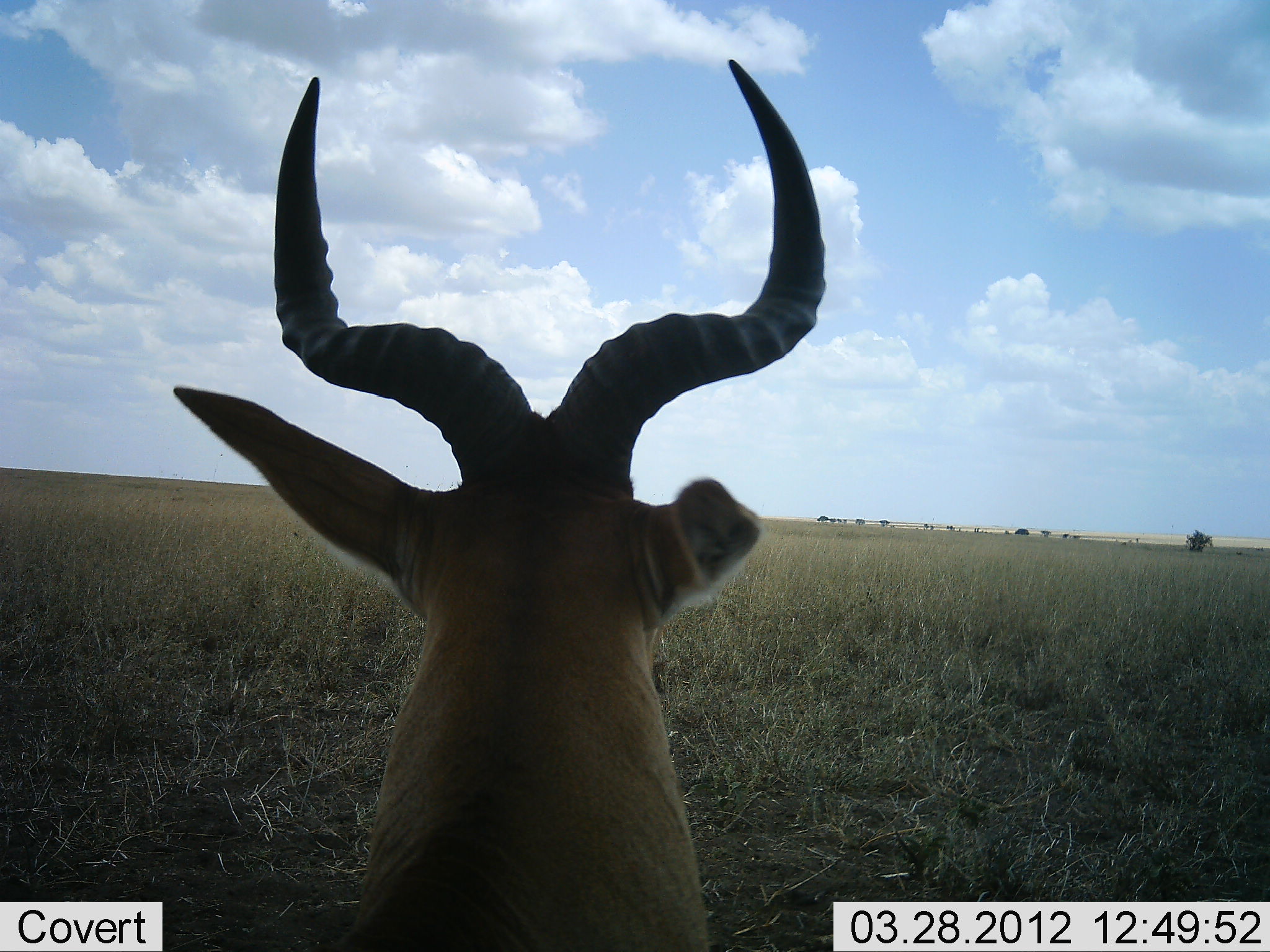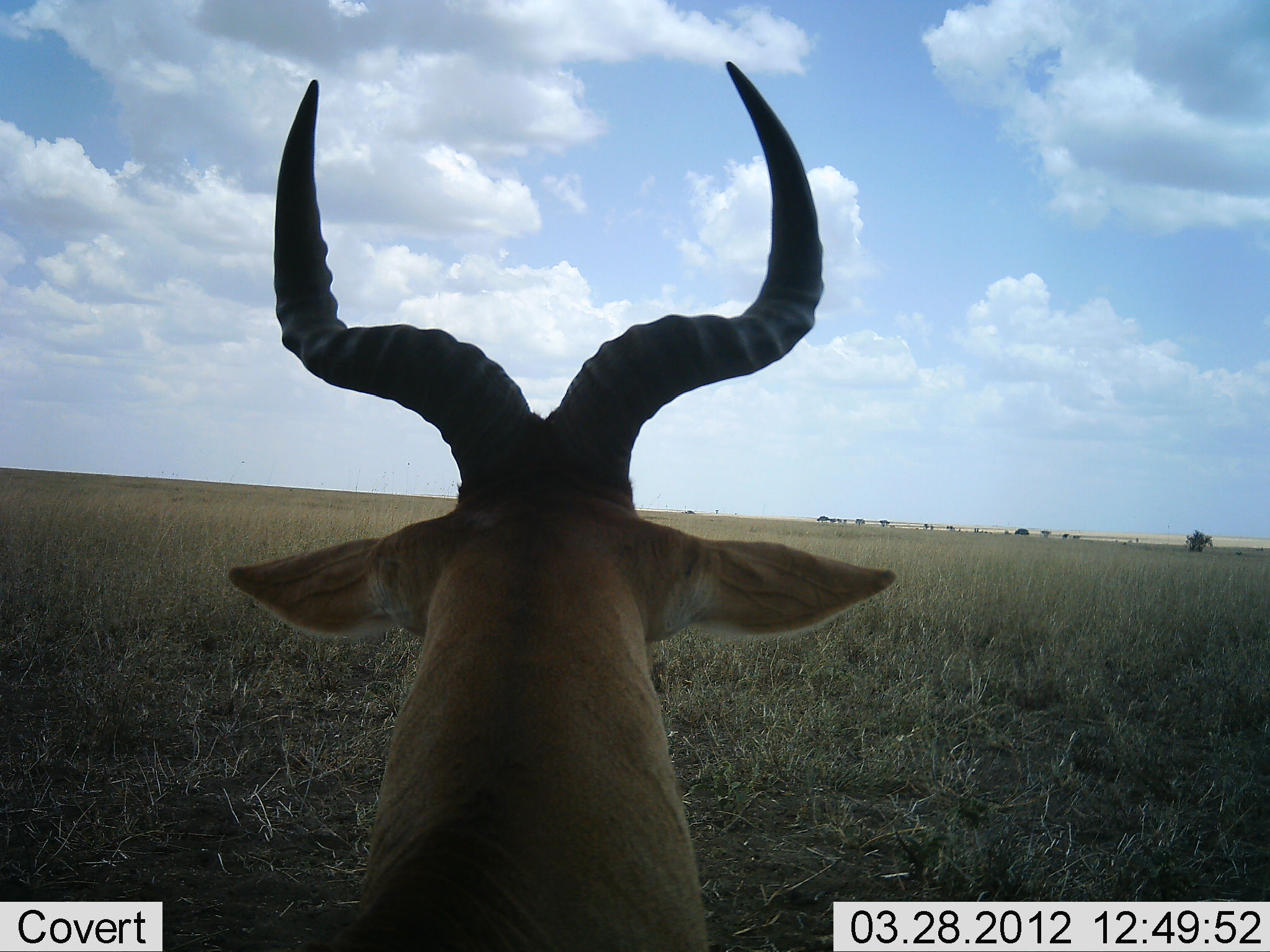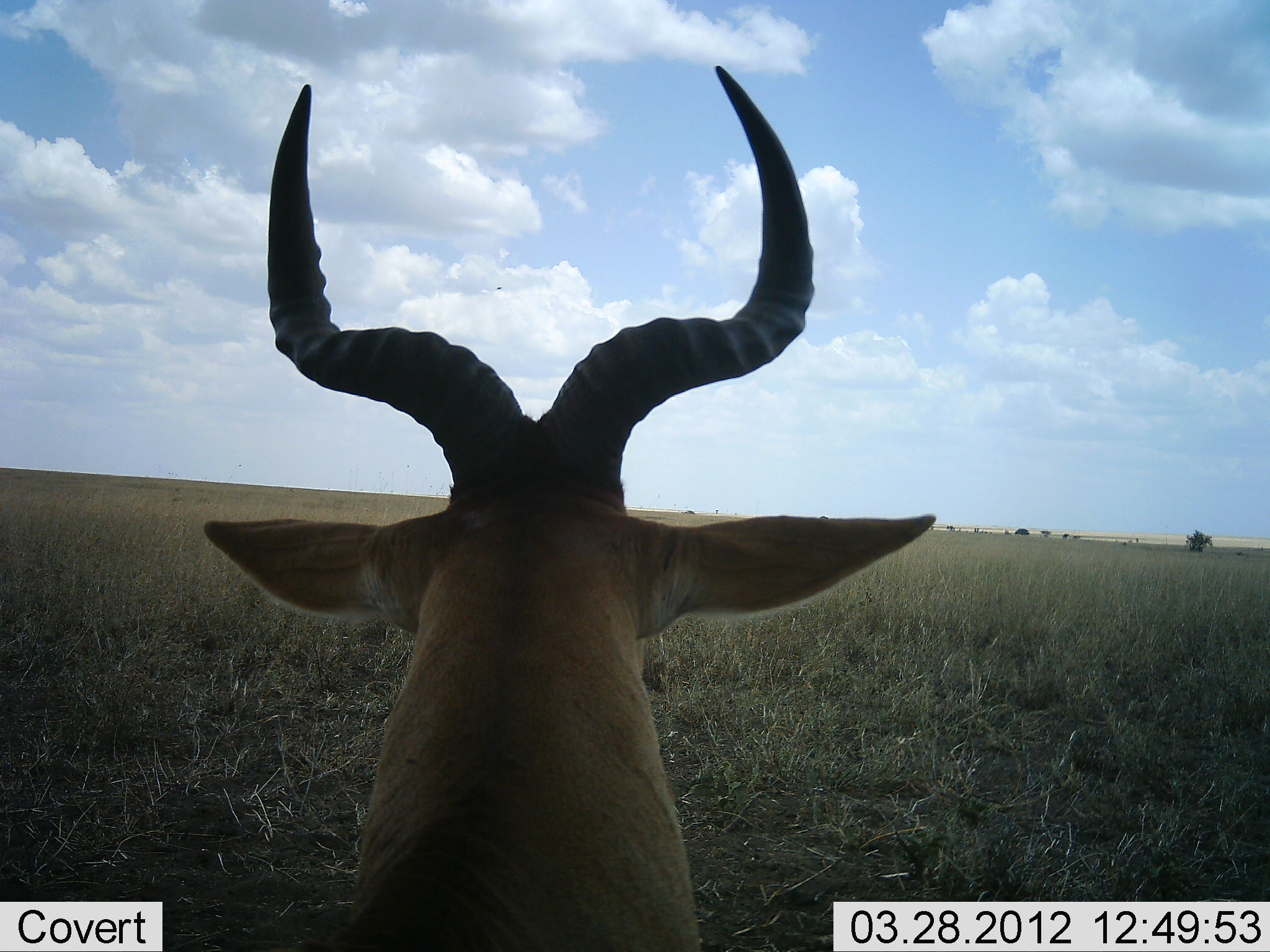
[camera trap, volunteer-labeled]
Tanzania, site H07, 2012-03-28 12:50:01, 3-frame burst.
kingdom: Animalia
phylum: Chordata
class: Mammalia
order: Artiodactyla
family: Bovidae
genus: Alcelaphus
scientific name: Alcelaphus buselaphus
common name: hartebeest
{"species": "hartebeest (Alcelaphus buselaphus)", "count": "1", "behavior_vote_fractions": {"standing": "59%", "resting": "41%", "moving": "0%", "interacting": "0%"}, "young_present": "0%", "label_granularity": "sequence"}